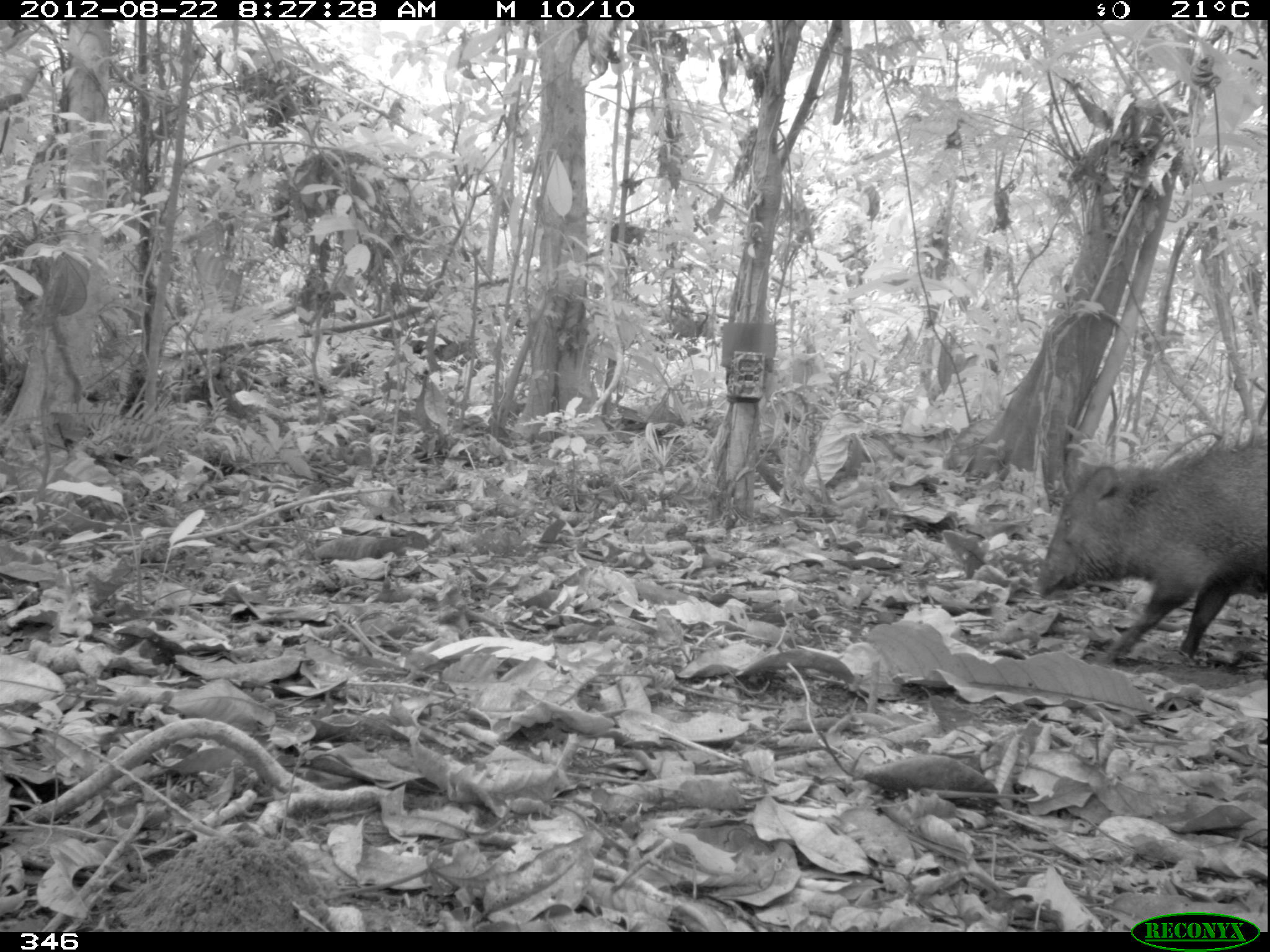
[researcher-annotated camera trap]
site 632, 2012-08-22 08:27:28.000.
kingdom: Animalia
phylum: Chordata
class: Mammalia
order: Artiodactyla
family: Tayassuidae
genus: Pecari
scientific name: Pecari tajacu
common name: collared peccary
Pecari tajacu (collared peccary).